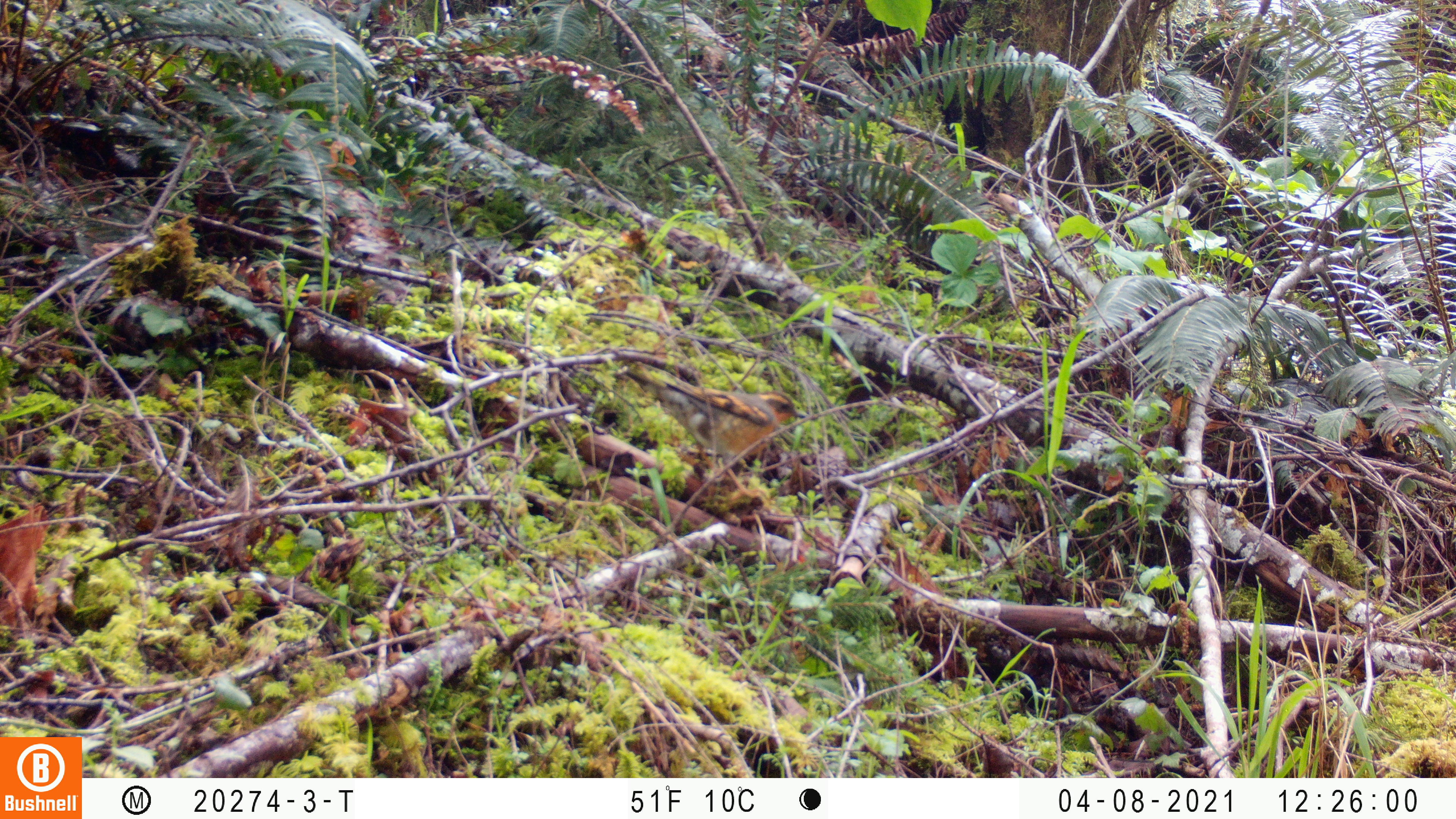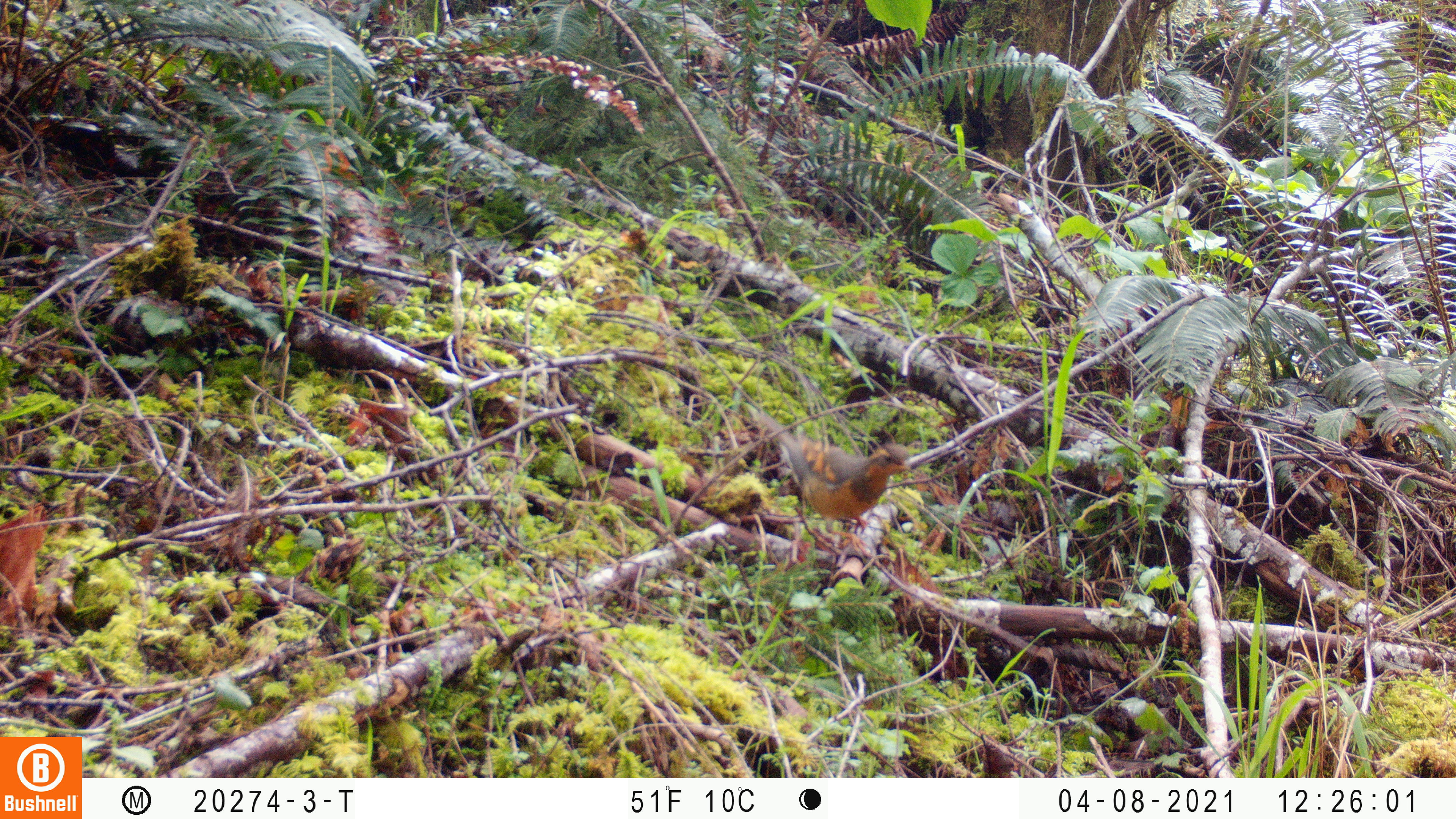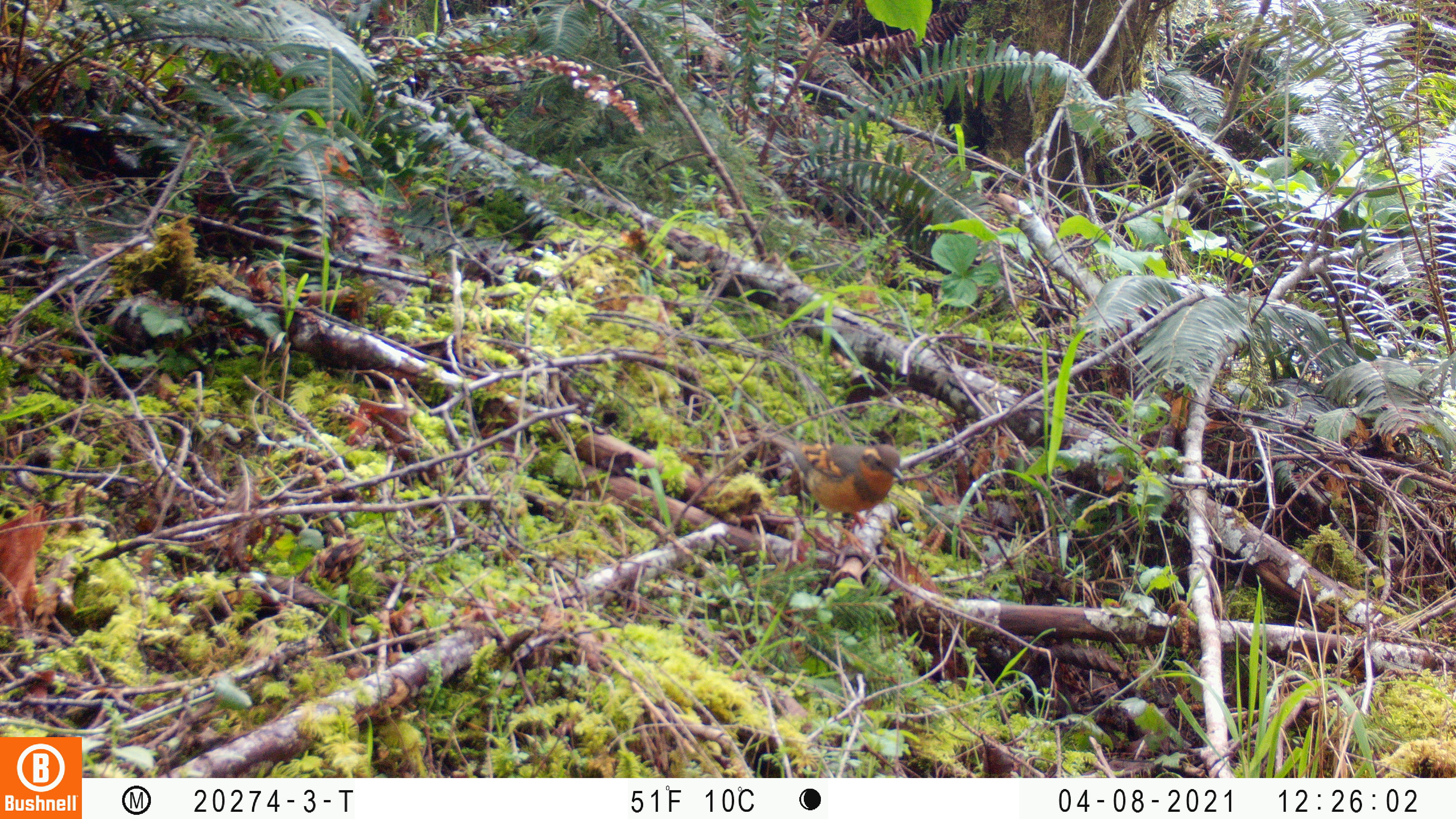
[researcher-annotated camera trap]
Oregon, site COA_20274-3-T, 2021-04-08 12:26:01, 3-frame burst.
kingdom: Animalia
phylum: Chordata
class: Aves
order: Passeriformes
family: Turdidae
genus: Ixoreus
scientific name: Ixoreus naevius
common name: varied thrush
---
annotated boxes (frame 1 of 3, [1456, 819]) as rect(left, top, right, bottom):
varied thrush: rect(620, 363, 816, 477)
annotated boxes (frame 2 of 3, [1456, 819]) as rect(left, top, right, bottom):
varied thrush: rect(747, 404, 922, 543)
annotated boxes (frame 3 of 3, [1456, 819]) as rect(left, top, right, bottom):
varied thrush: rect(751, 418, 906, 535)